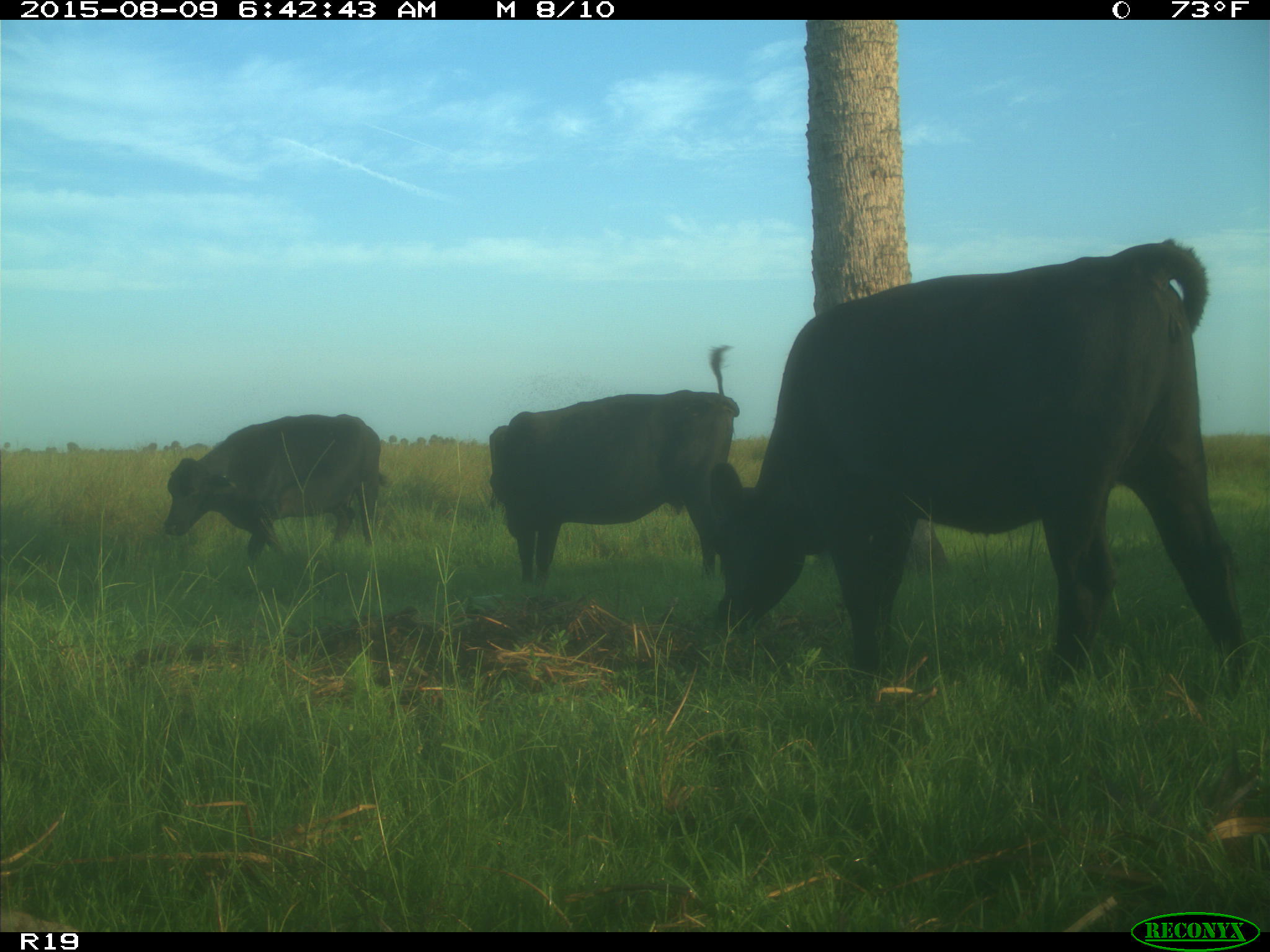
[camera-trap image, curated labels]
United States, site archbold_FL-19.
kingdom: Animalia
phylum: Chordata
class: Mammalia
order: Artiodactyla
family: Bovidae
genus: Bos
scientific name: Bos taurus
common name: domestic cow